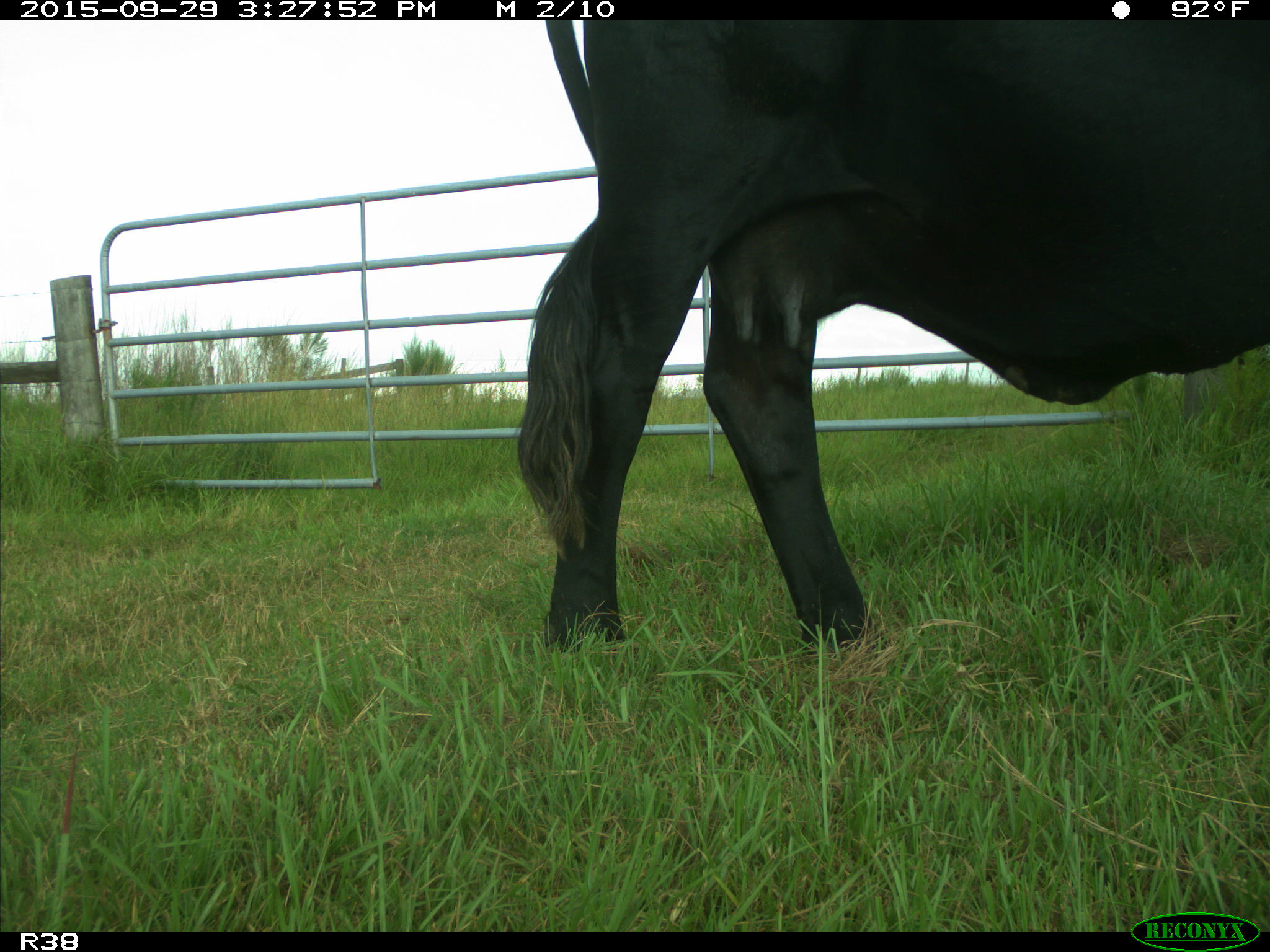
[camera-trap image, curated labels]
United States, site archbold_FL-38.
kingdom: Animalia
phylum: Chordata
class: Mammalia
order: Artiodactyla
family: Bovidae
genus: Bos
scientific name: Bos taurus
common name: domestic cow